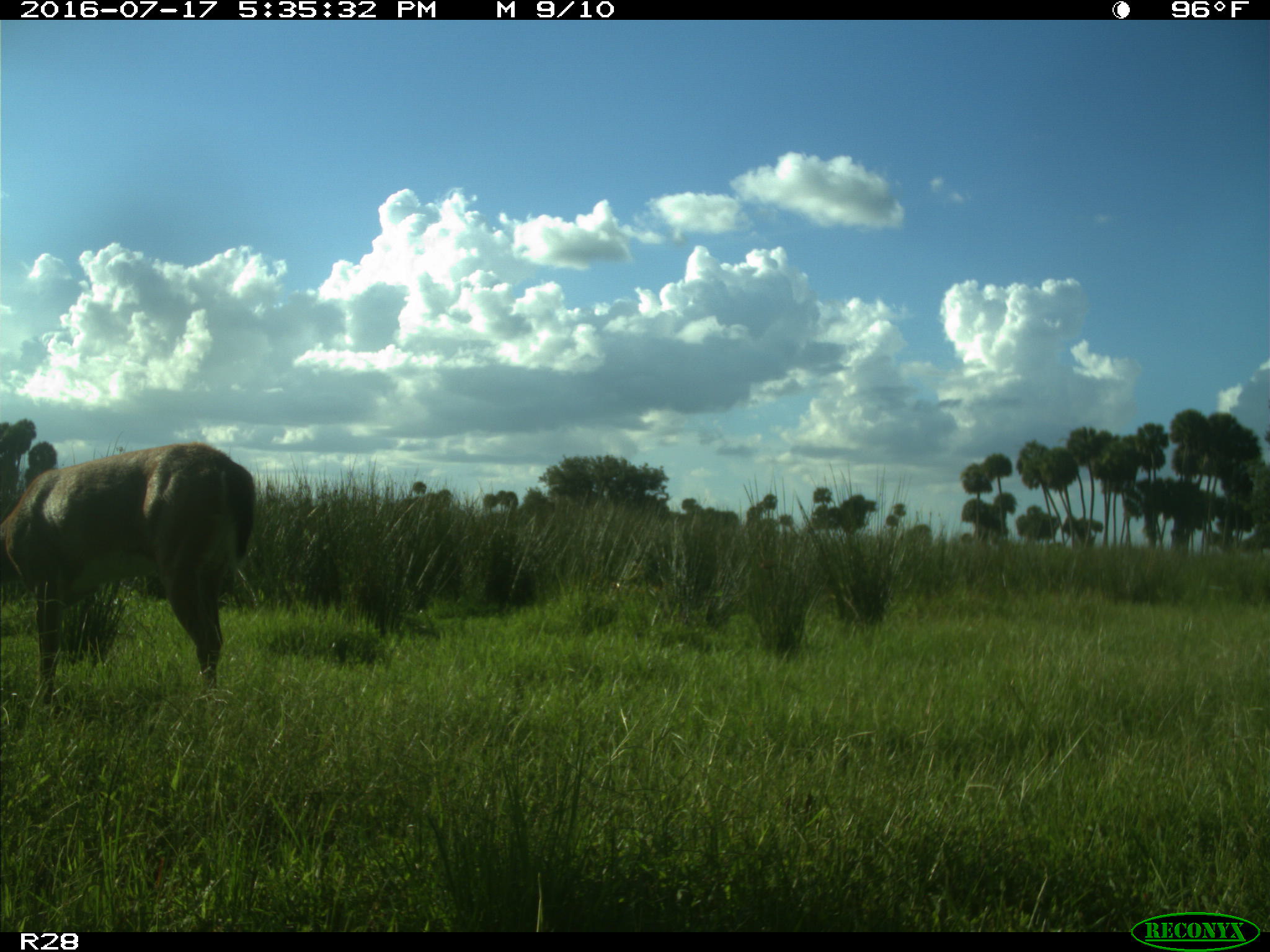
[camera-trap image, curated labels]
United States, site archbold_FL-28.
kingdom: Animalia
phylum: Chordata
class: Mammalia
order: Artiodactyla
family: Cervidae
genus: Odocoileus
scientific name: Odocoileus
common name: deer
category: unidentified deer